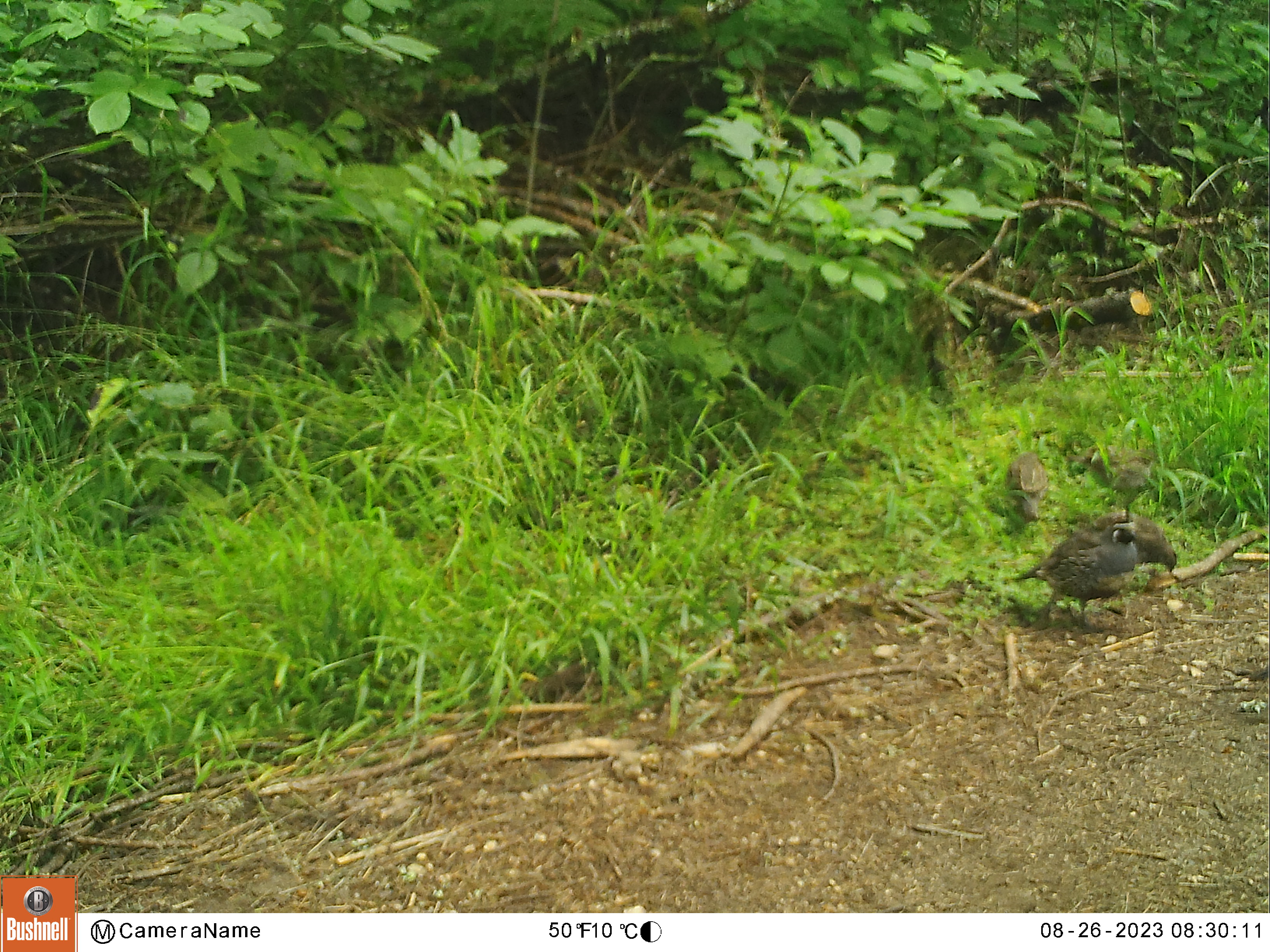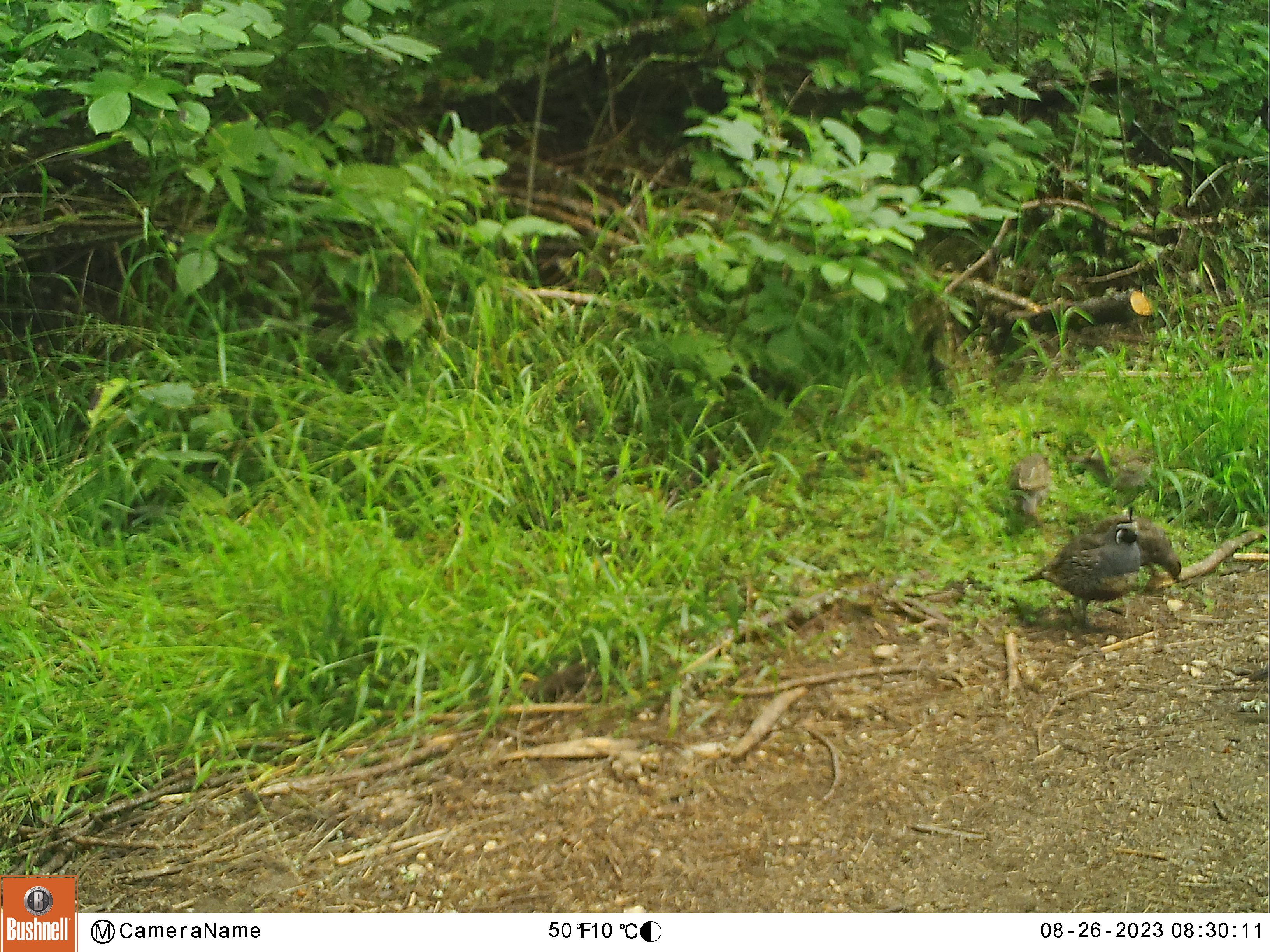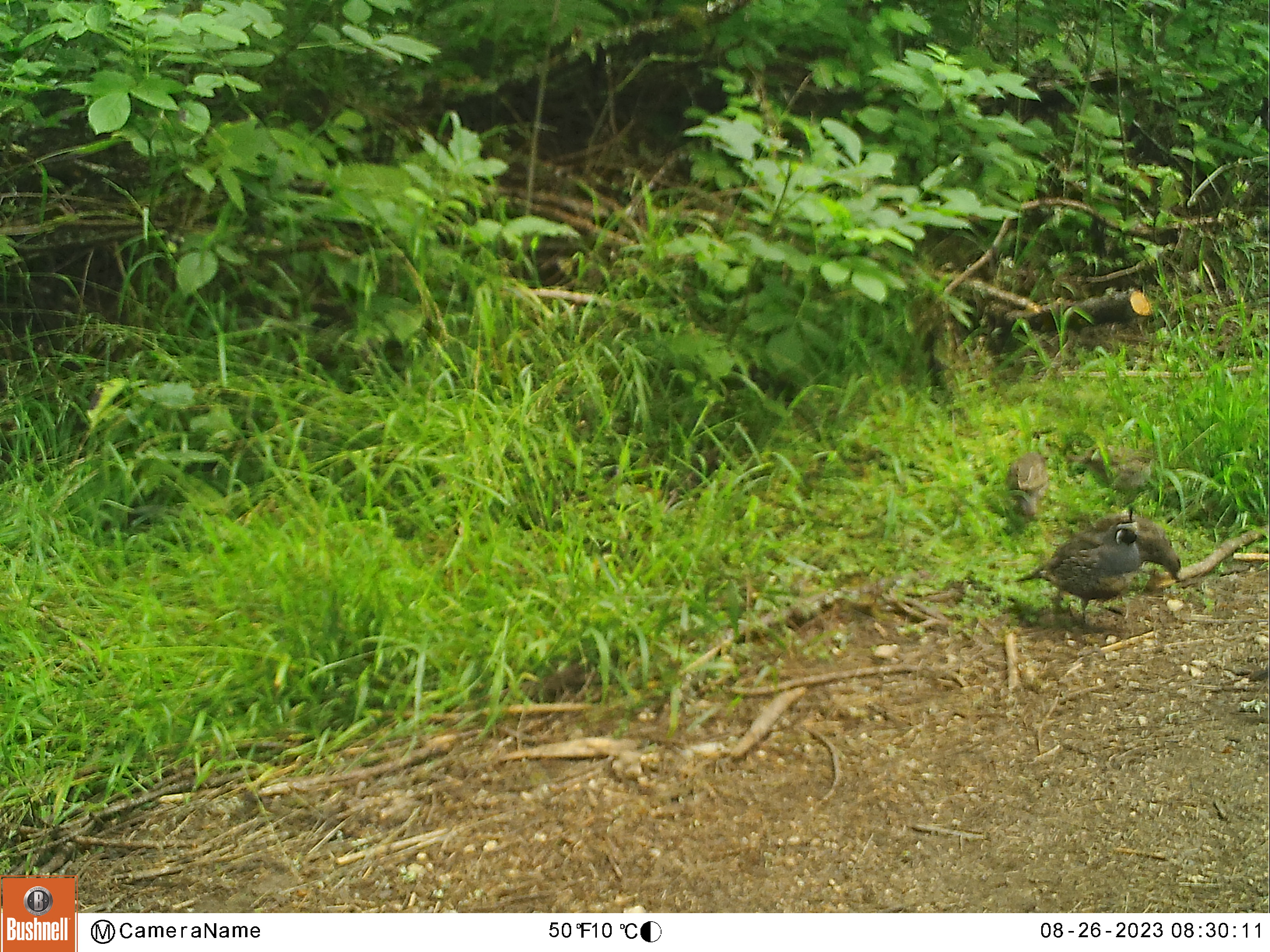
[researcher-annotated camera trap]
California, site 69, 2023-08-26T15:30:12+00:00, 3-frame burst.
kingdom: Animalia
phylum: Chordata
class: Aves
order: Galliformes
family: Odontophoridae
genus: Callipepla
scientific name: Callipepla californica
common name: california quail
California quail (Callipepla californica).